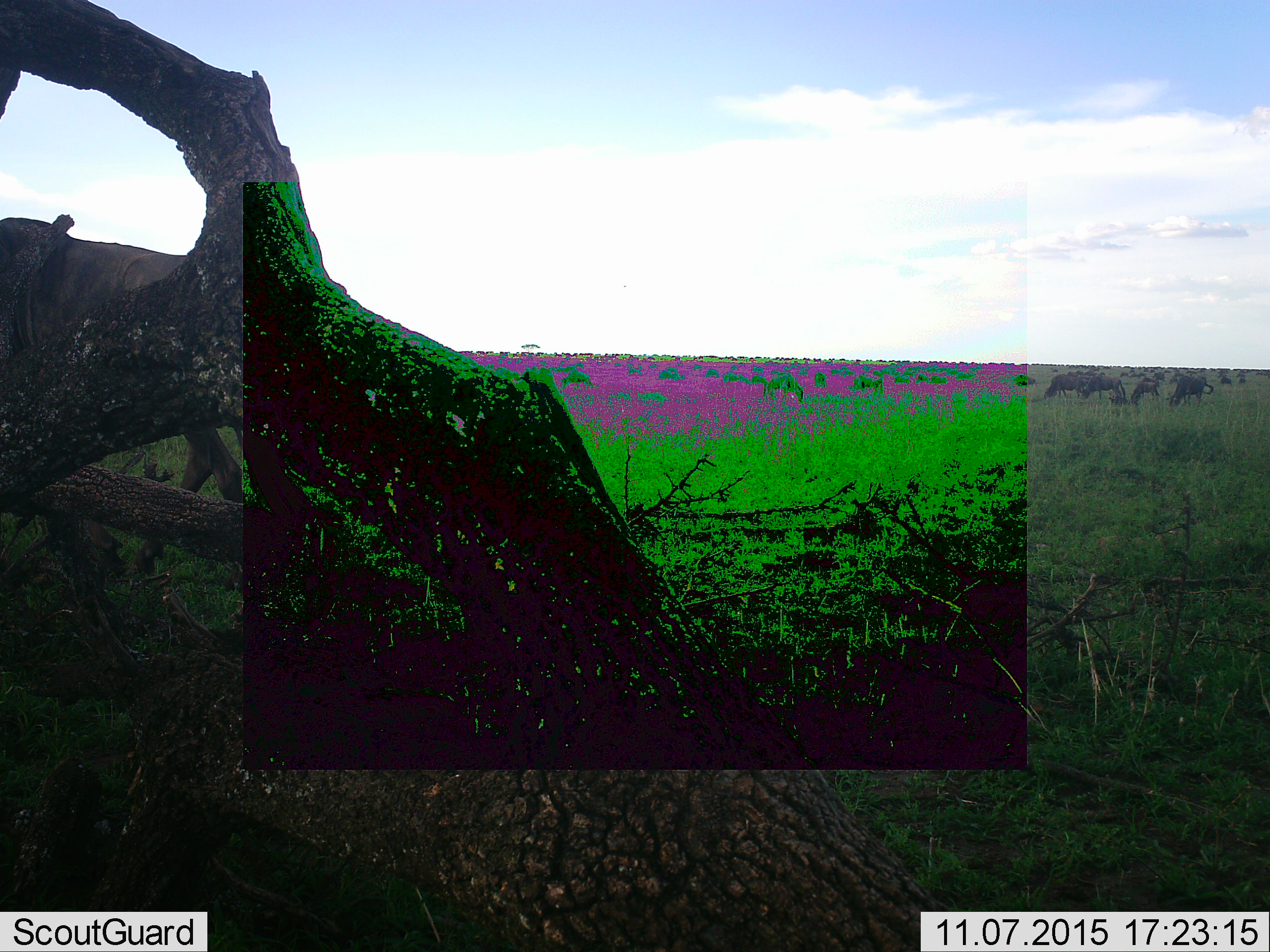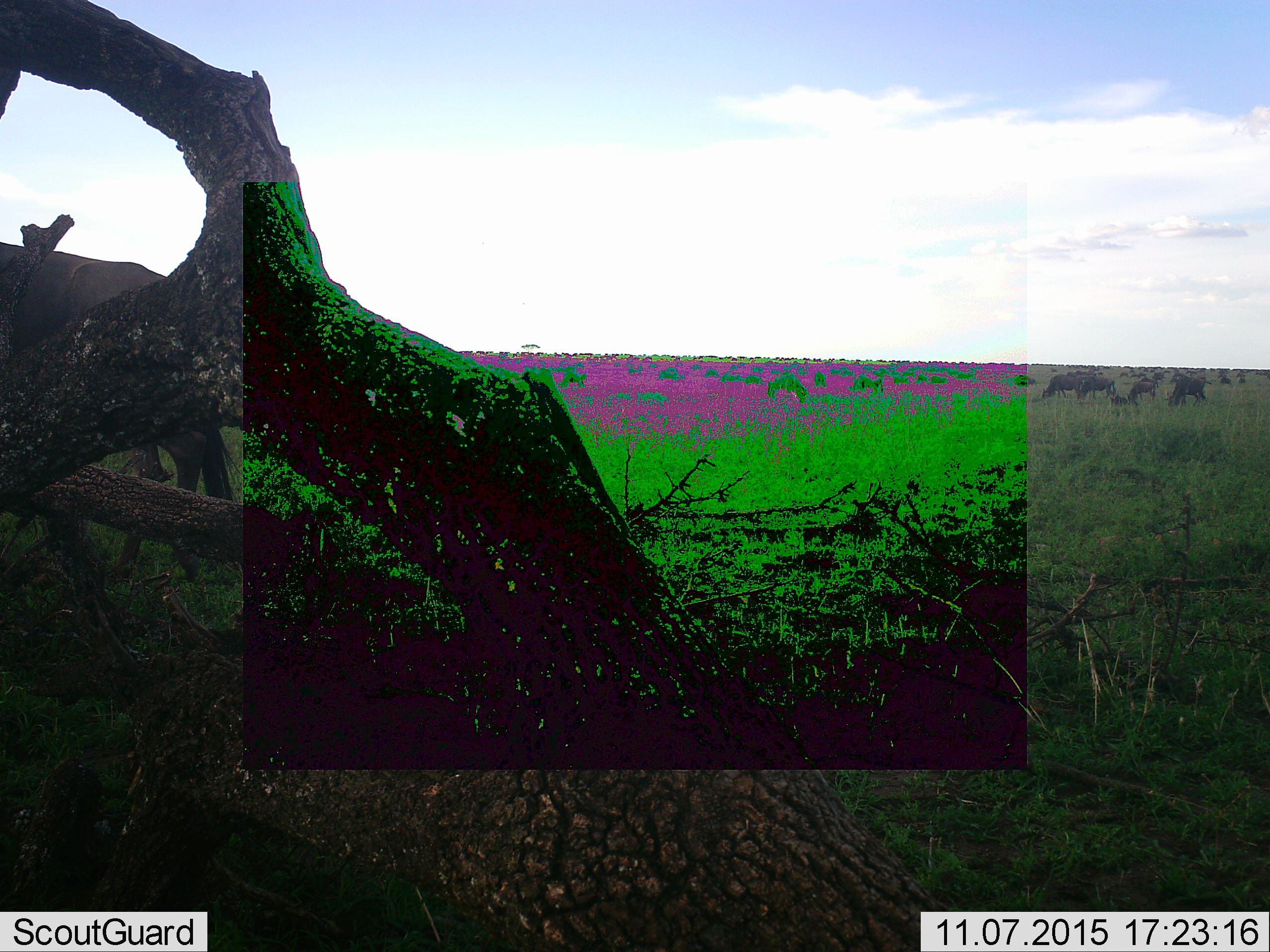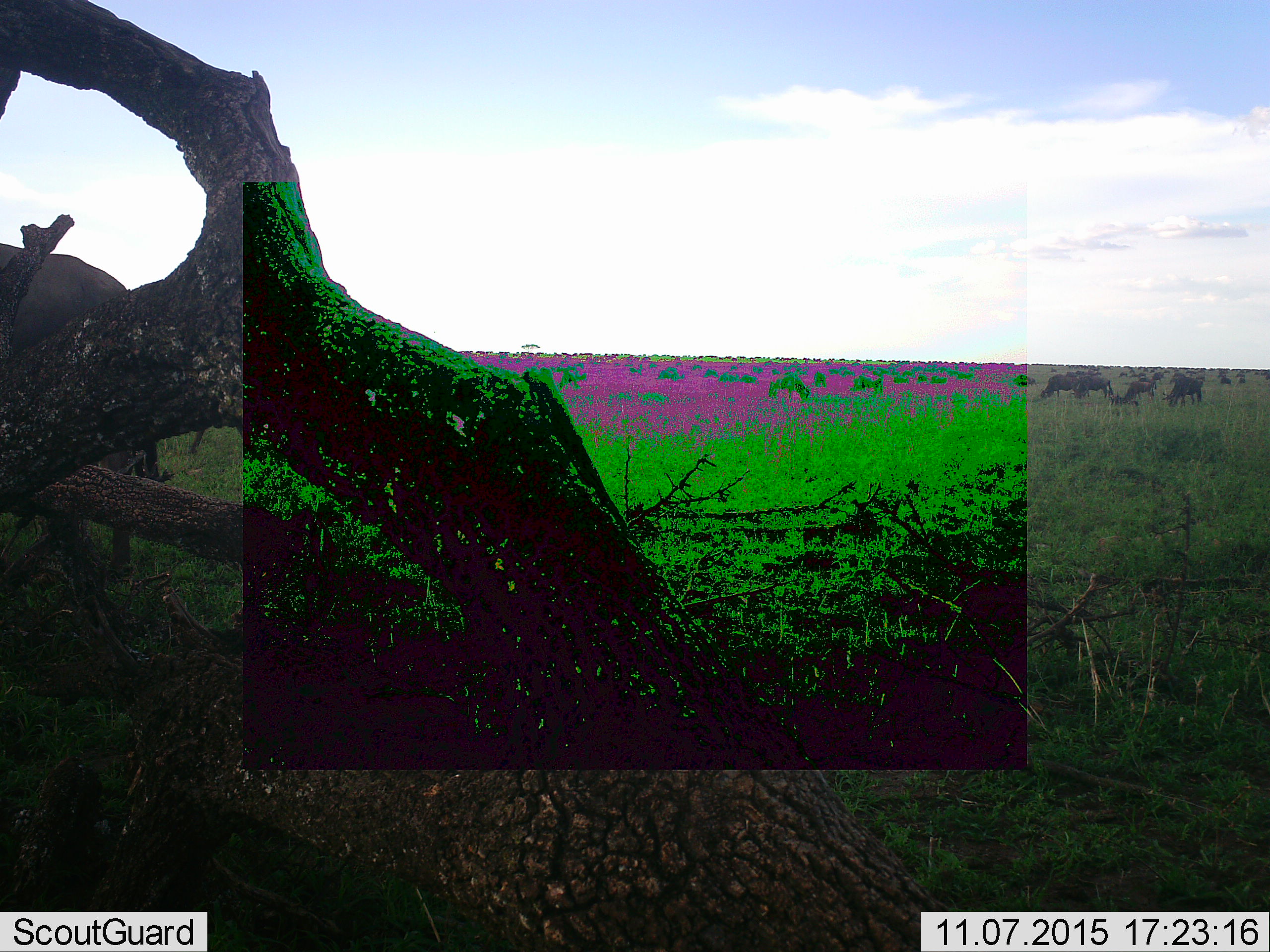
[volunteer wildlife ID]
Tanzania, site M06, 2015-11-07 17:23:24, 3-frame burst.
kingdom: Animalia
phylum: Chordata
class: Mammalia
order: Artiodactyla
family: Bovidae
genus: Connochaetes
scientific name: Connochaetes taurinus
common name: blue wildebeest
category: wildebeest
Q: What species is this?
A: Wildebeest (blue wildebeest) (Connochaetes taurinus).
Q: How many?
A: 51+.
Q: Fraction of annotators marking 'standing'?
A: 33%.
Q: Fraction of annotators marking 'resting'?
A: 0%.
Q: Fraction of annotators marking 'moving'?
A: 83%.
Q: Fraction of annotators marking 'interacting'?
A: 0%.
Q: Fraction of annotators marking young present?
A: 0%.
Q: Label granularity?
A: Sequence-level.